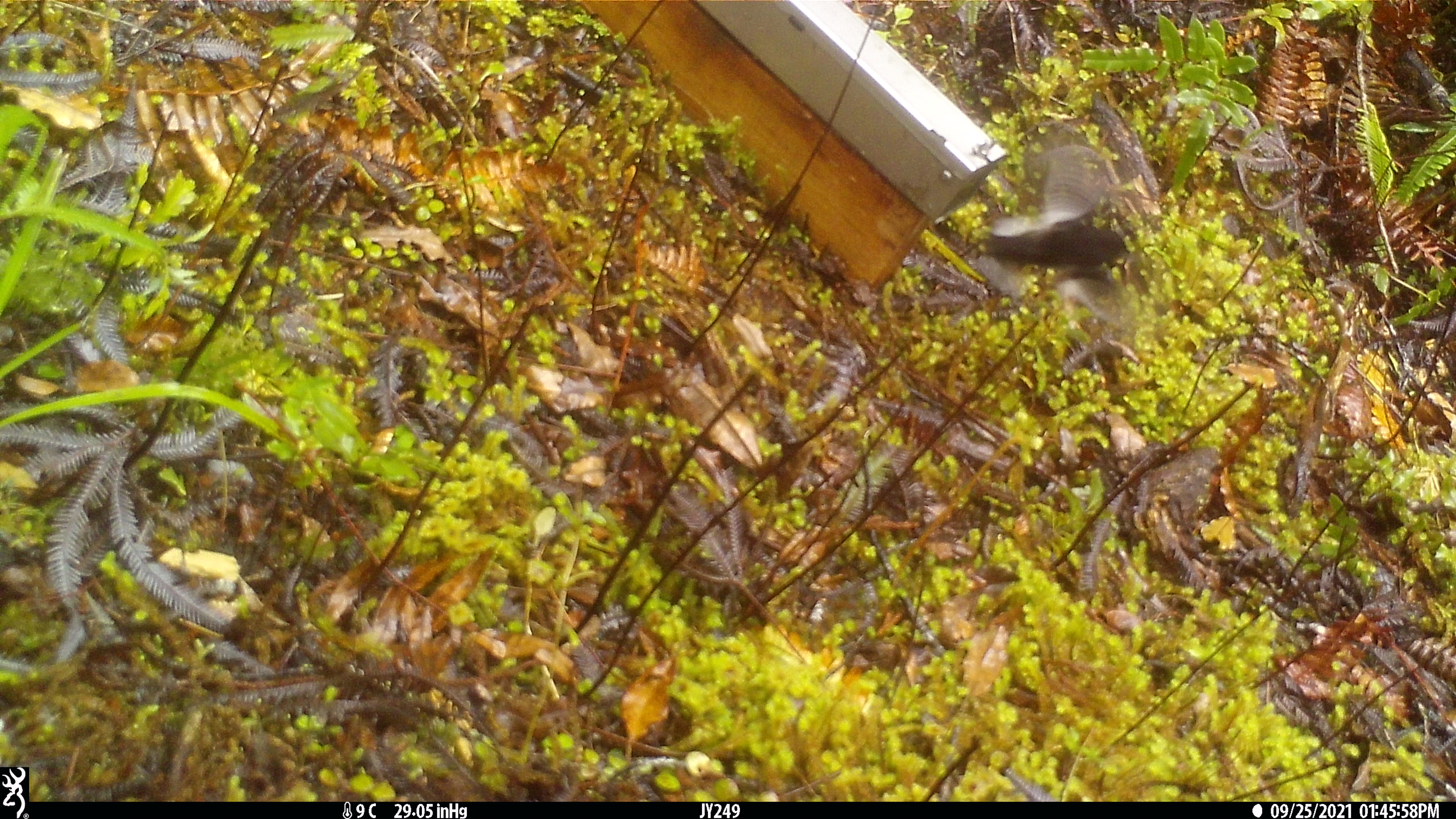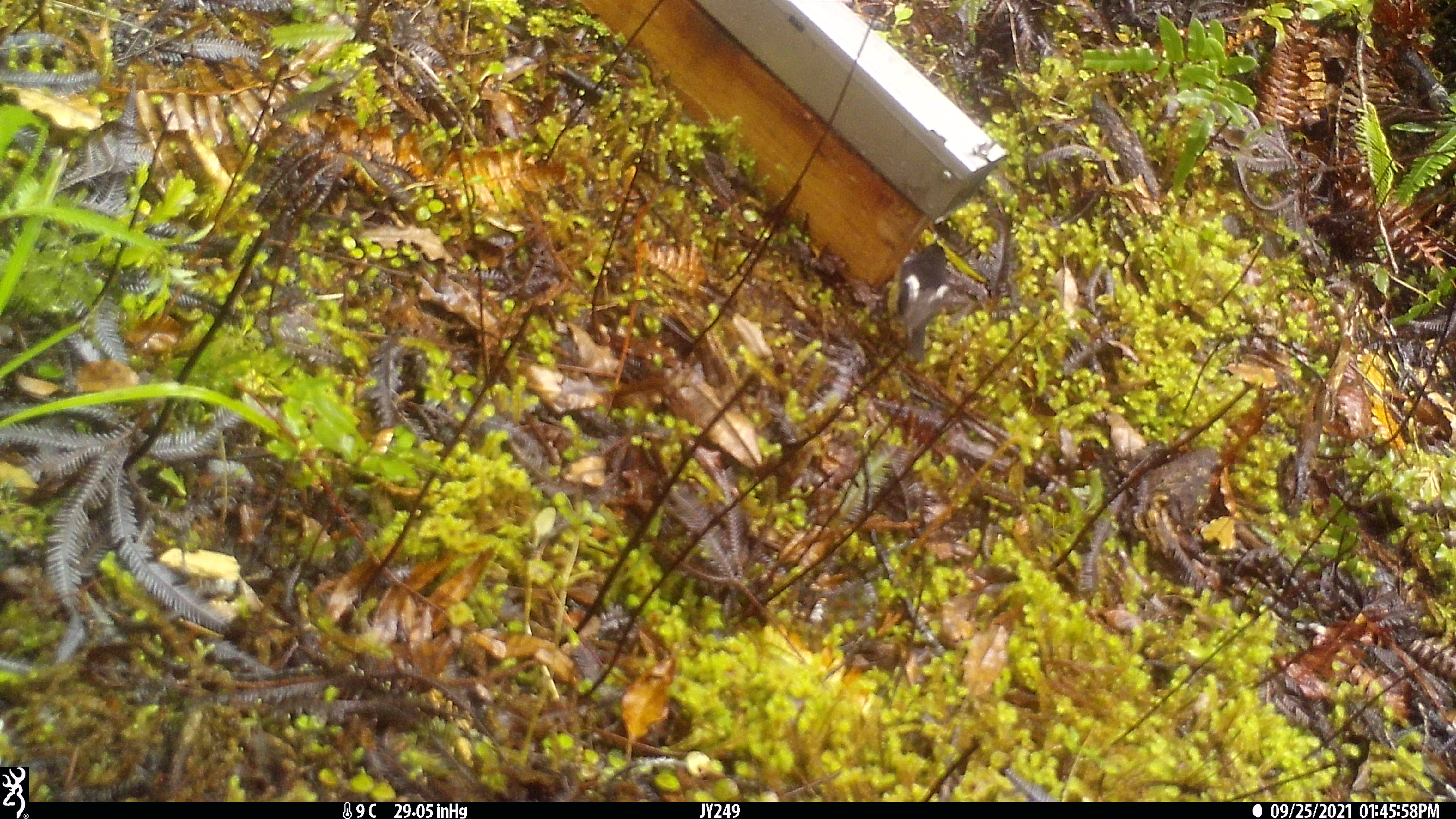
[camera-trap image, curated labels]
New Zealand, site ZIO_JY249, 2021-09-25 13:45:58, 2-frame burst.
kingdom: Animalia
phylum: Chordata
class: Aves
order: Passeriformes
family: Petroicidae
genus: Petroica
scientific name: Petroica macrocephala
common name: tomtit